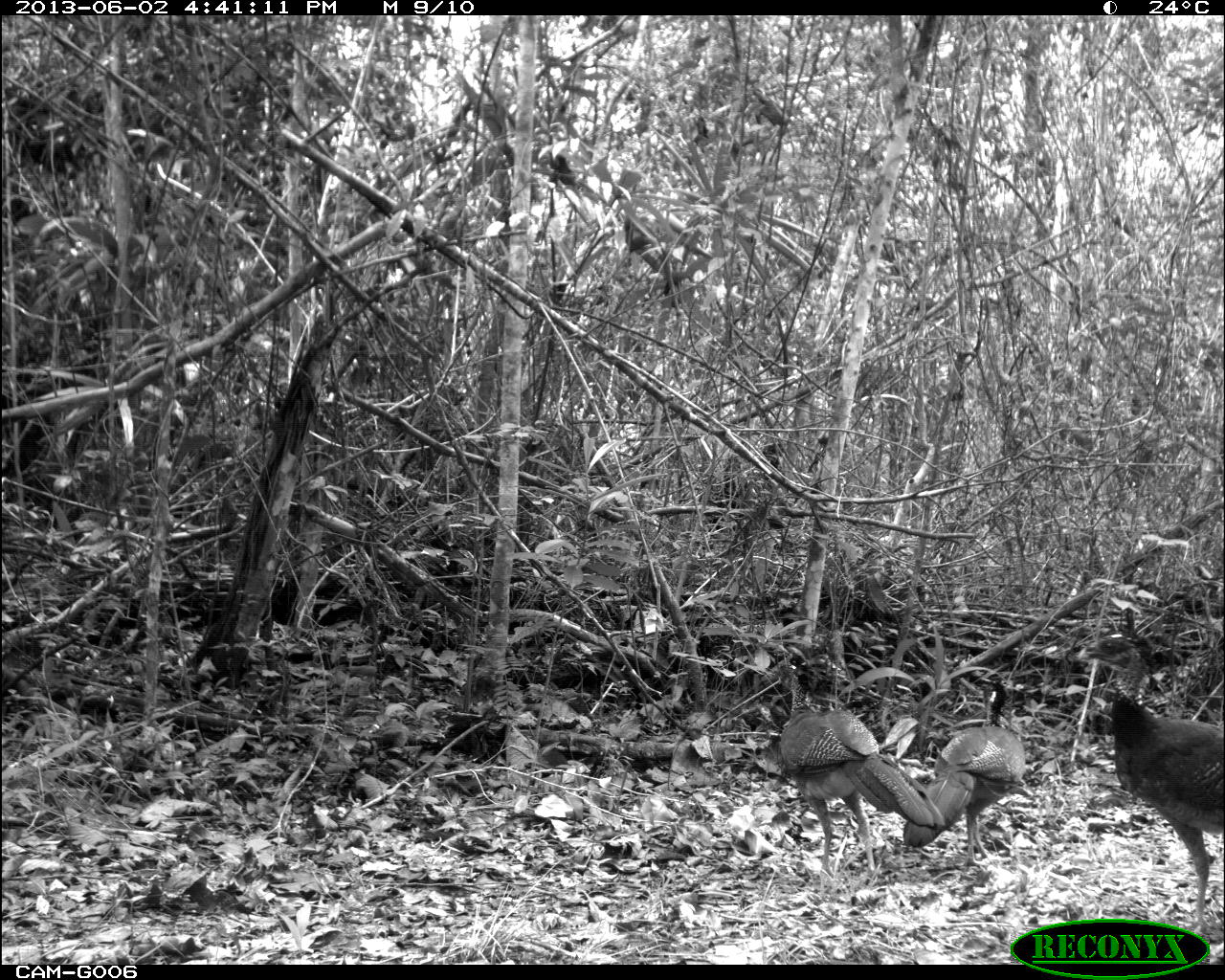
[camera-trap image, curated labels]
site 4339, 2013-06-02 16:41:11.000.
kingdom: Animalia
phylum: Chordata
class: Aves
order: Galliformes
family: Cracidae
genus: Crax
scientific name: Crax rubra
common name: great curassow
Crax rubra (great curassow), count 2, sex female.